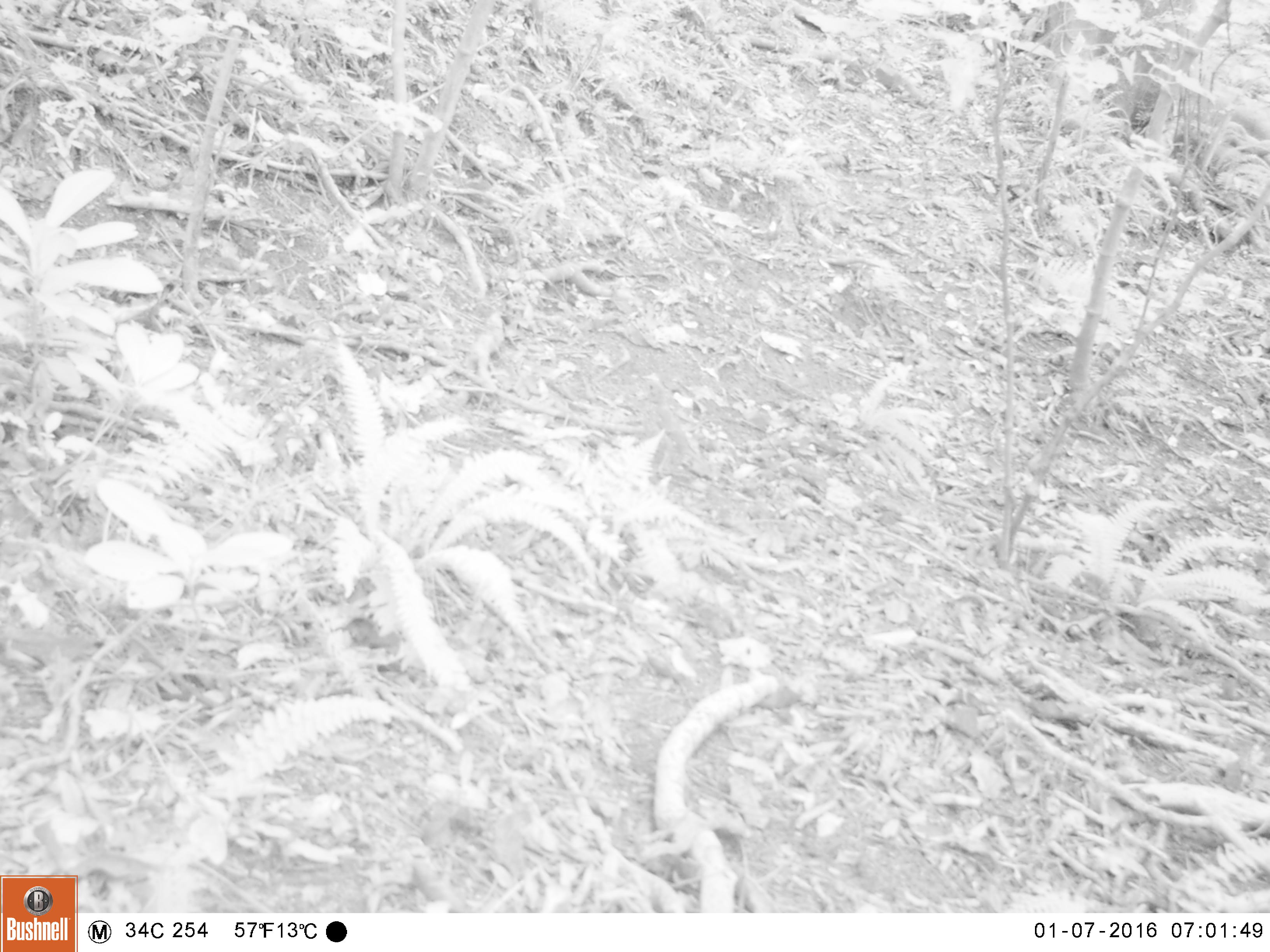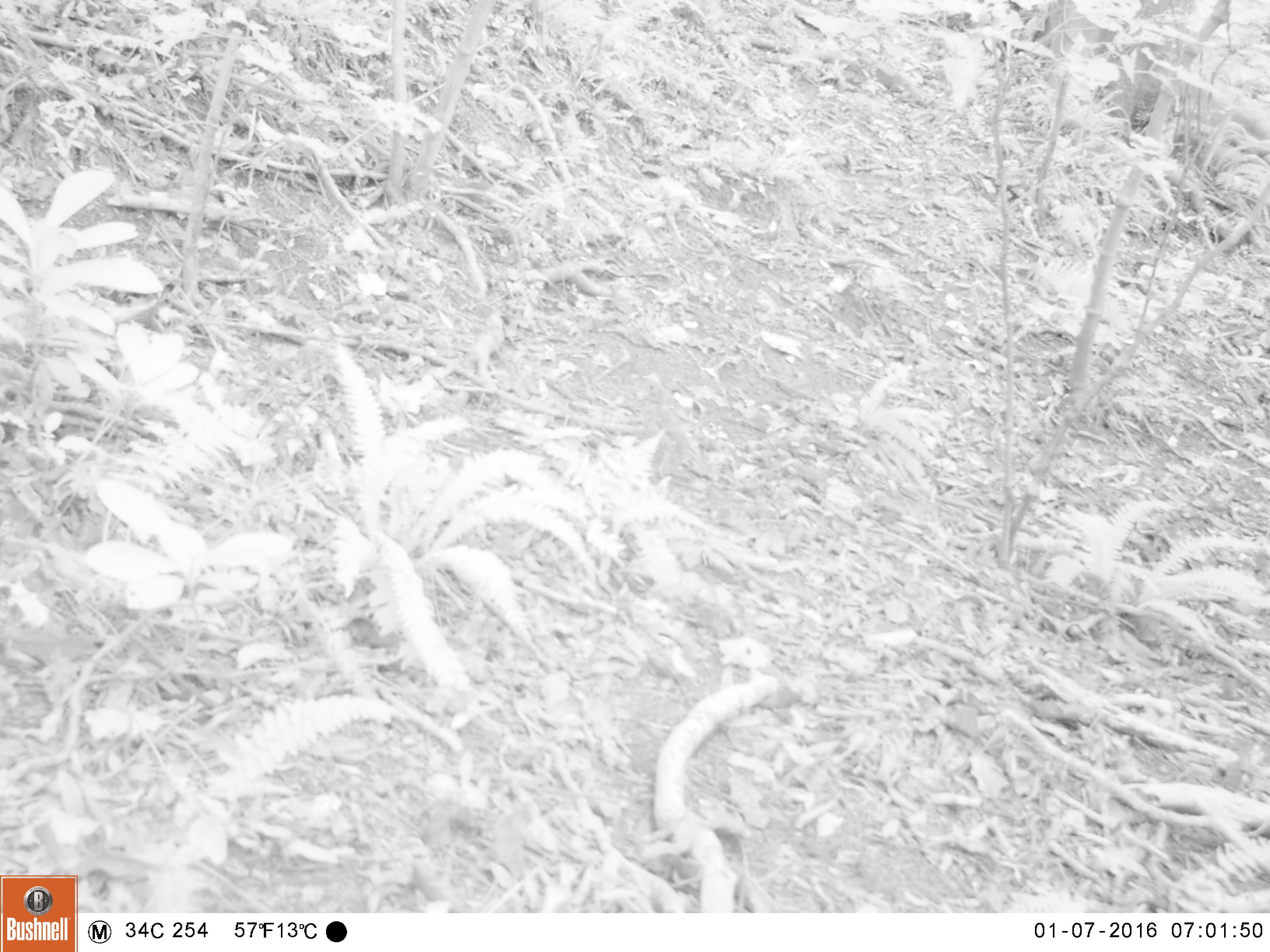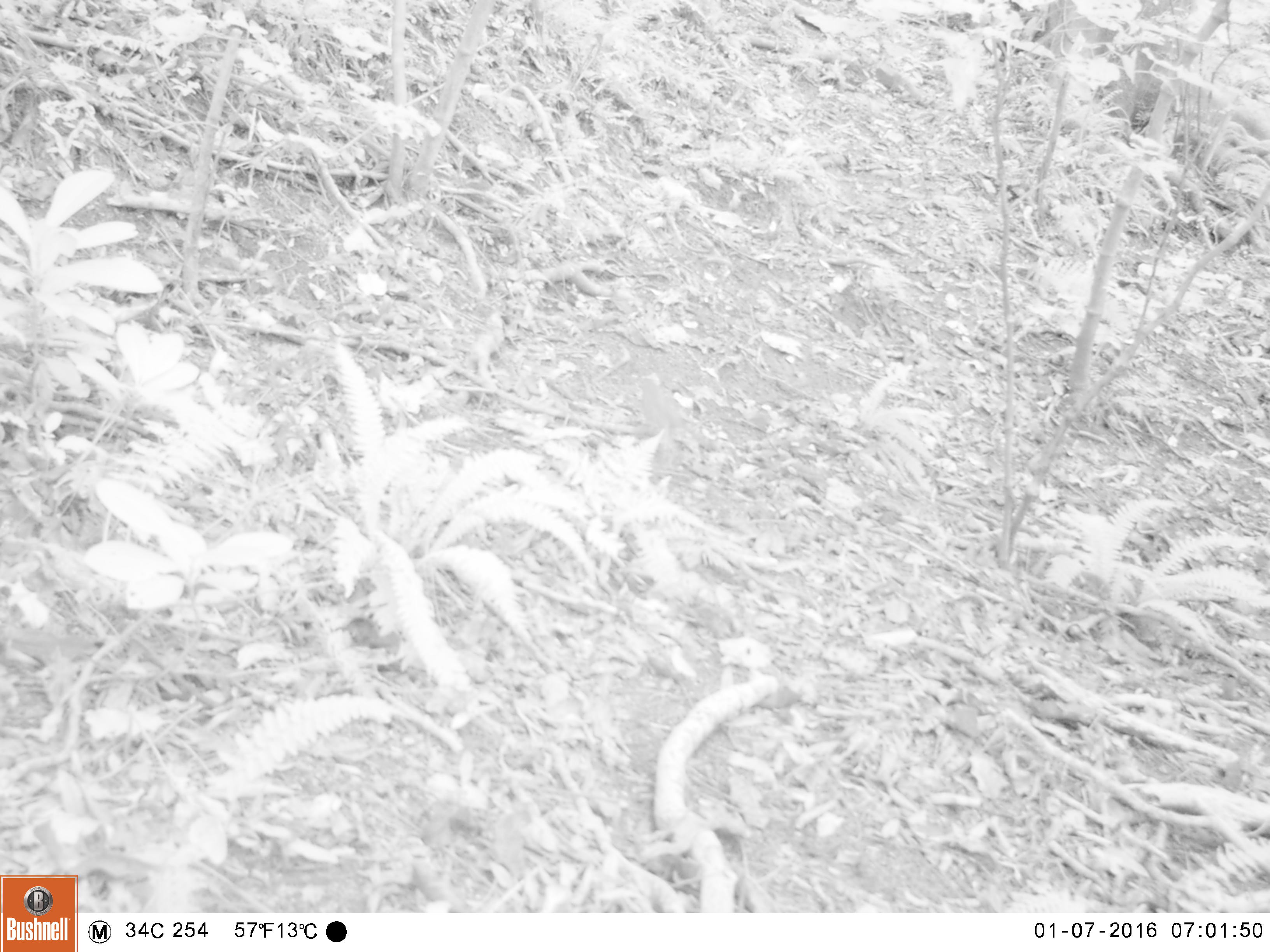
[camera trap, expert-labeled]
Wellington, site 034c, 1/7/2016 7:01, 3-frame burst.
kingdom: Animalia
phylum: Chordata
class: Aves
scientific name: Aves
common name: bird